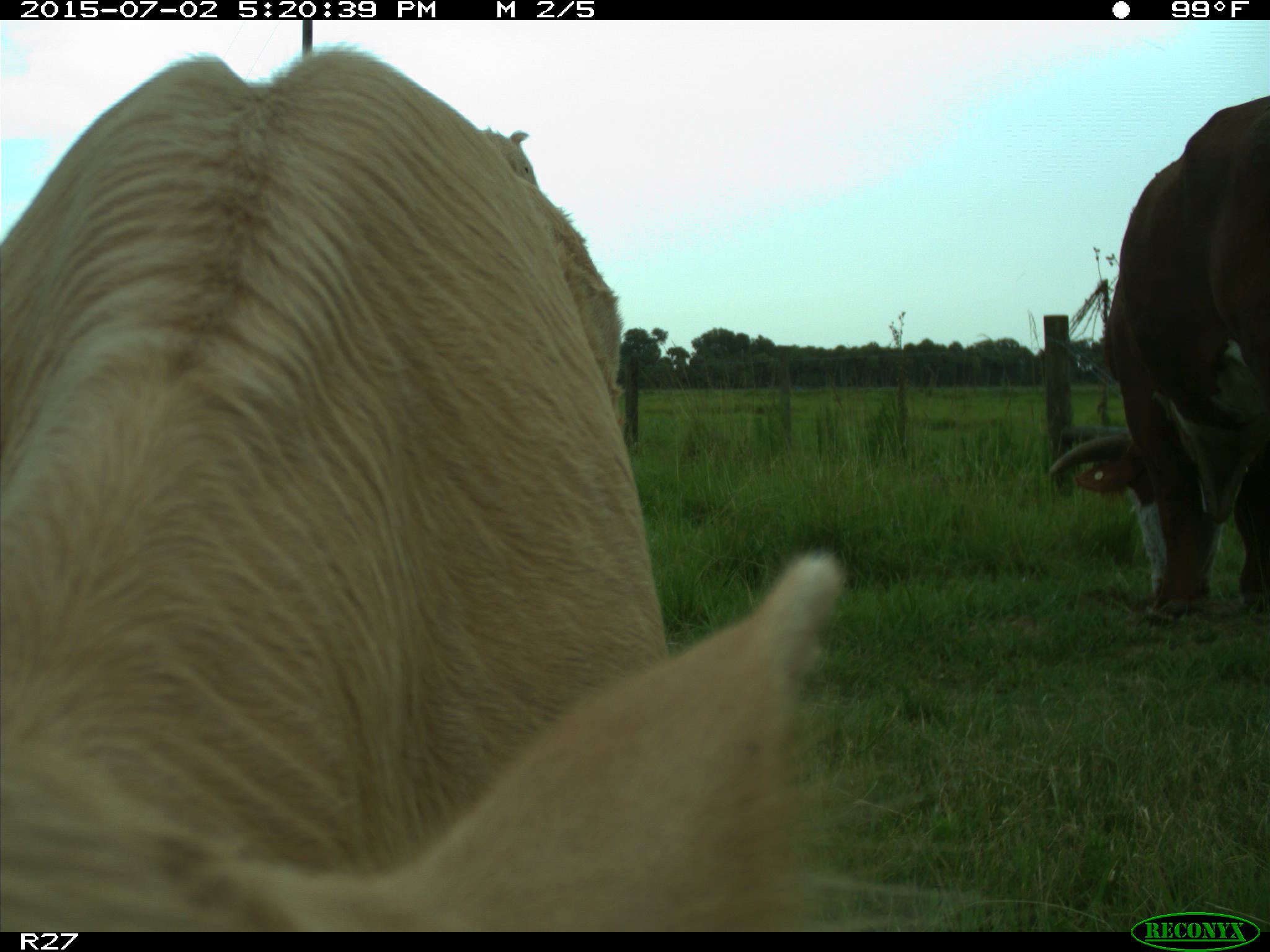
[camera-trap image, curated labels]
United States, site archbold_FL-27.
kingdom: Animalia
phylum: Chordata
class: Mammalia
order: Artiodactyla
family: Bovidae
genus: Bos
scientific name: Bos taurus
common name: domestic cow